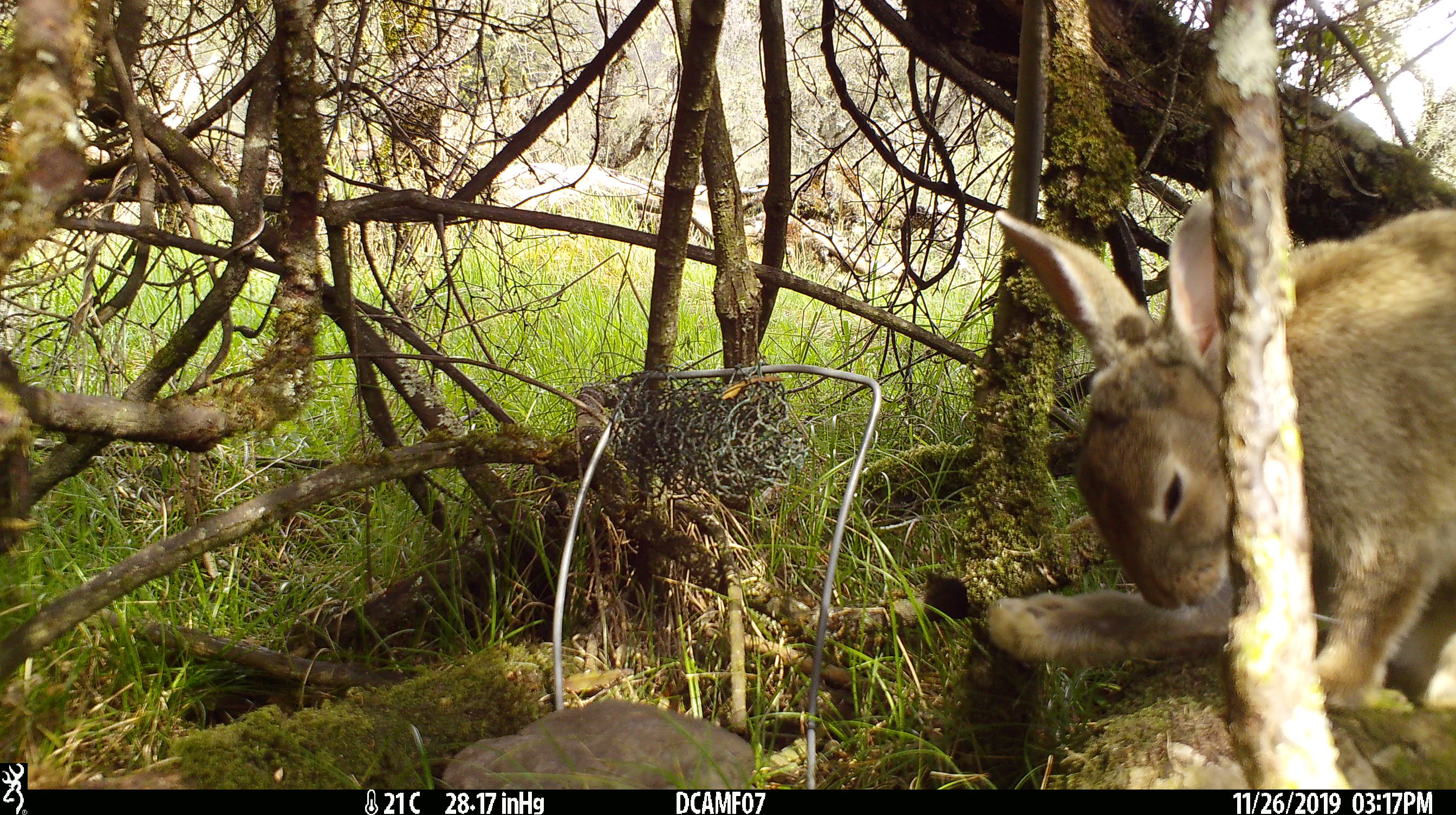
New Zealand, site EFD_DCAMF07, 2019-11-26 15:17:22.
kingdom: Animalia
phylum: Chordata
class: Mammalia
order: Lagomorpha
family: Leporidae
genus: Oryctolagus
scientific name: Oryctolagus cuniculus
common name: european rabbit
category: rabbit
Rabbit (european rabbit) (Oryctolagus cuniculus).